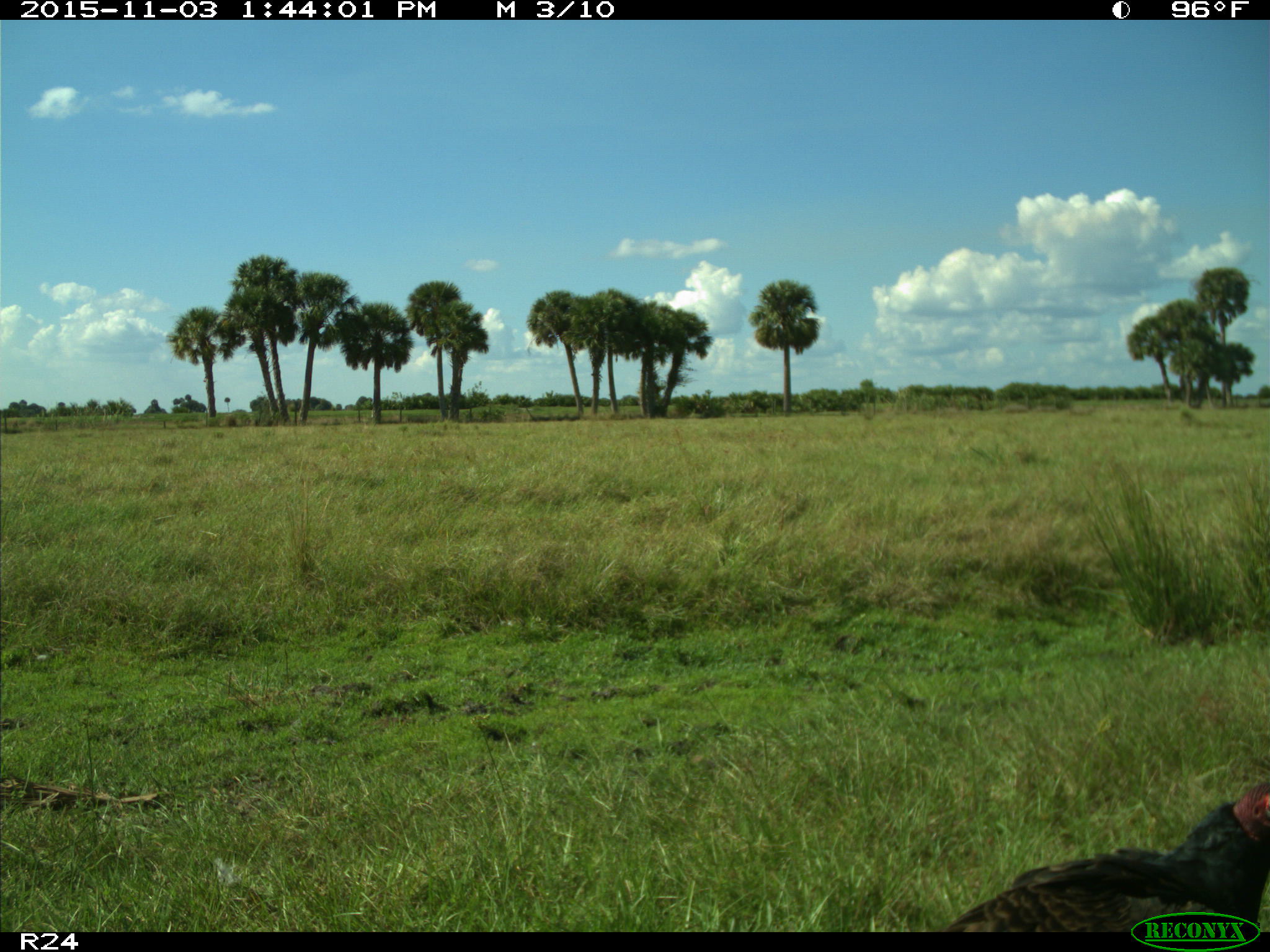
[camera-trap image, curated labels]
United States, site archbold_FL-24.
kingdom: Animalia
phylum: Chordata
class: Aves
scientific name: Aves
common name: birds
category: unidentified bird